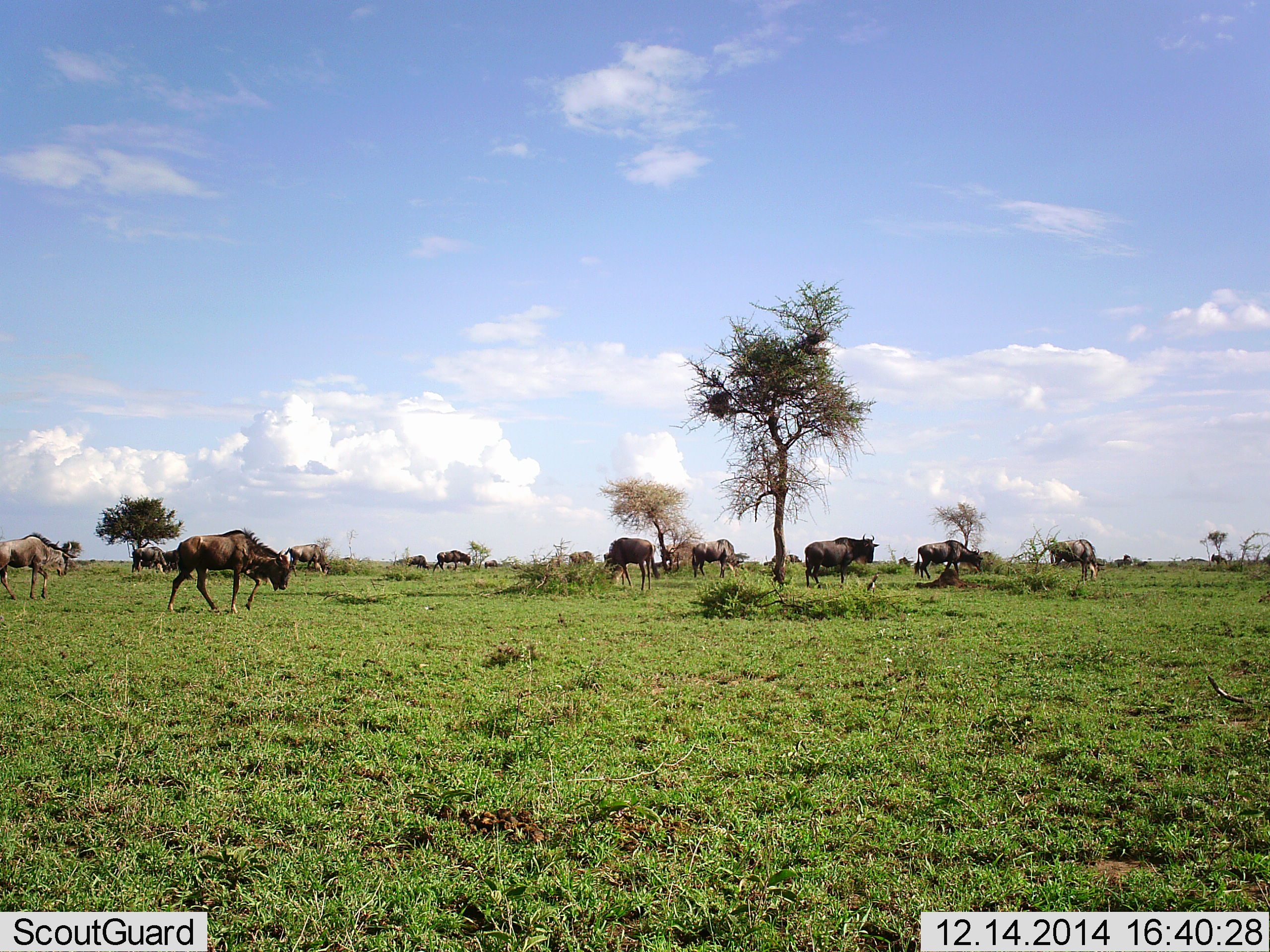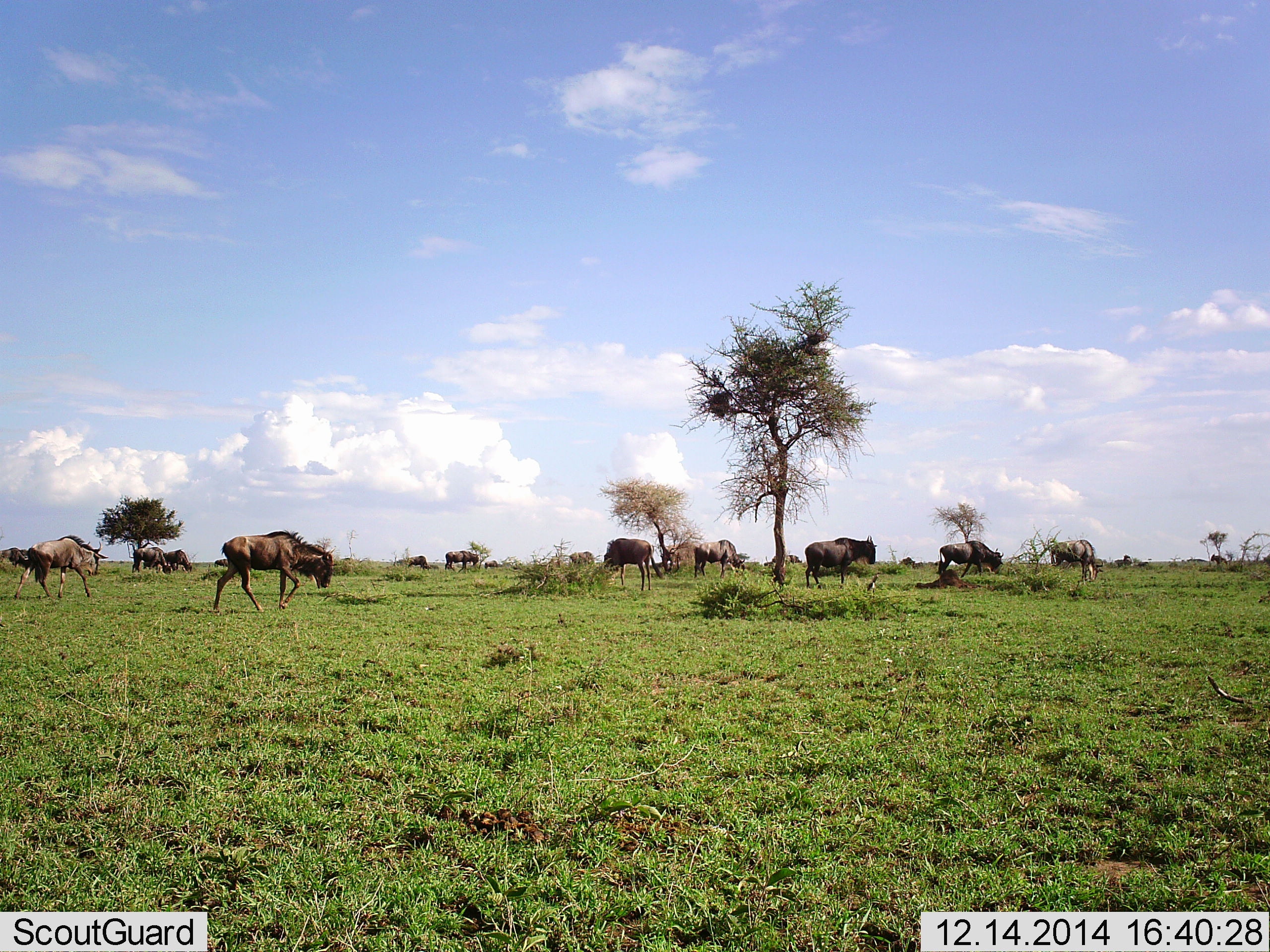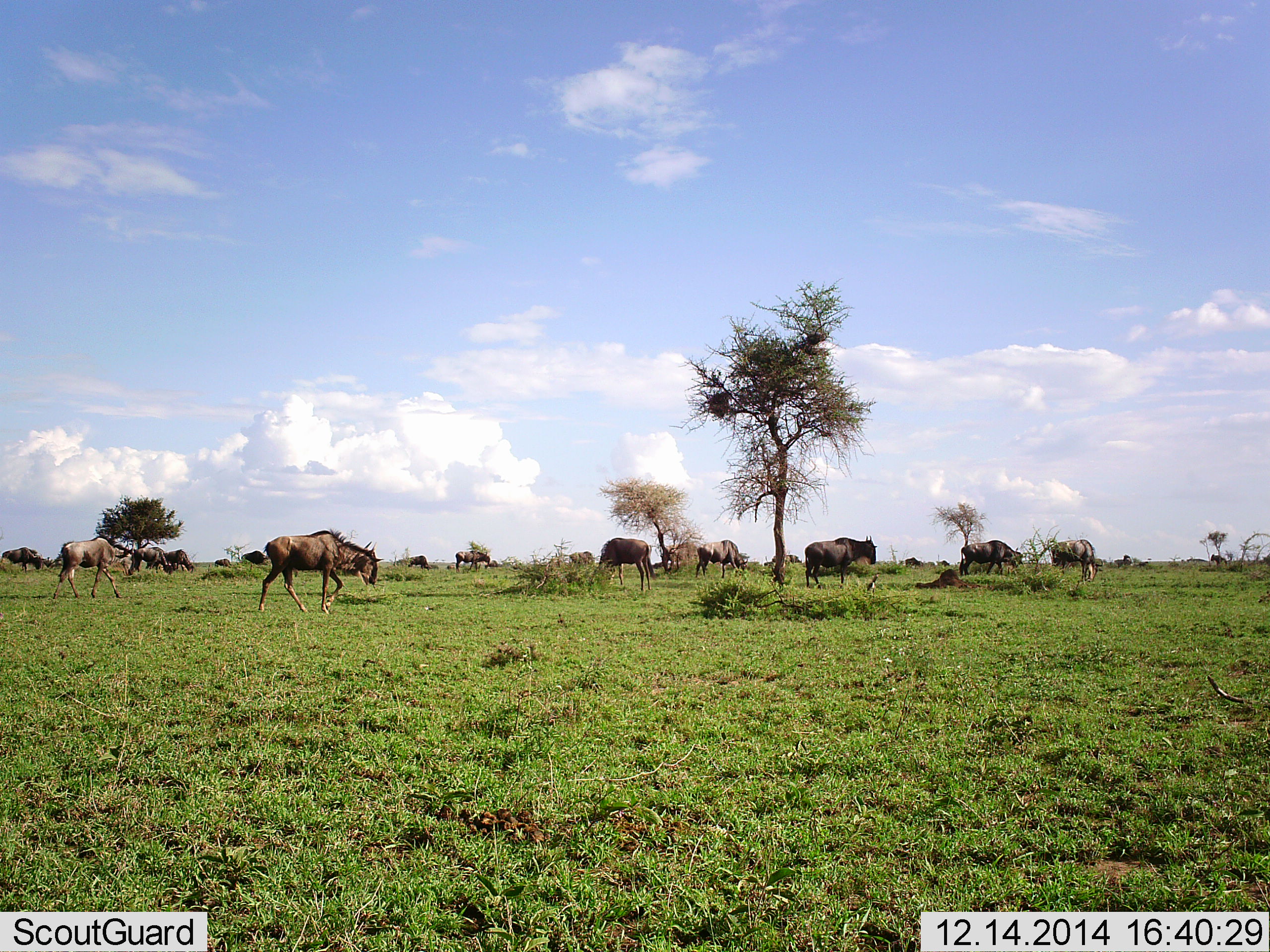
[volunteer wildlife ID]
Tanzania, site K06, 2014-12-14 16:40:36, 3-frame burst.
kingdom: Animalia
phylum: Chordata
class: Mammalia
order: Artiodactyla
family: Bovidae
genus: Connochaetes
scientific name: Connochaetes taurinus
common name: blue wildebeest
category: wildebeest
Wildebeest (blue wildebeest) (Connochaetes taurinus), count 11-50. Behavior (volunteer vote fractions): standing 70%, resting 20%, moving 90%, interacting 0%. Young present (vote fraction): 0%. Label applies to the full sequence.